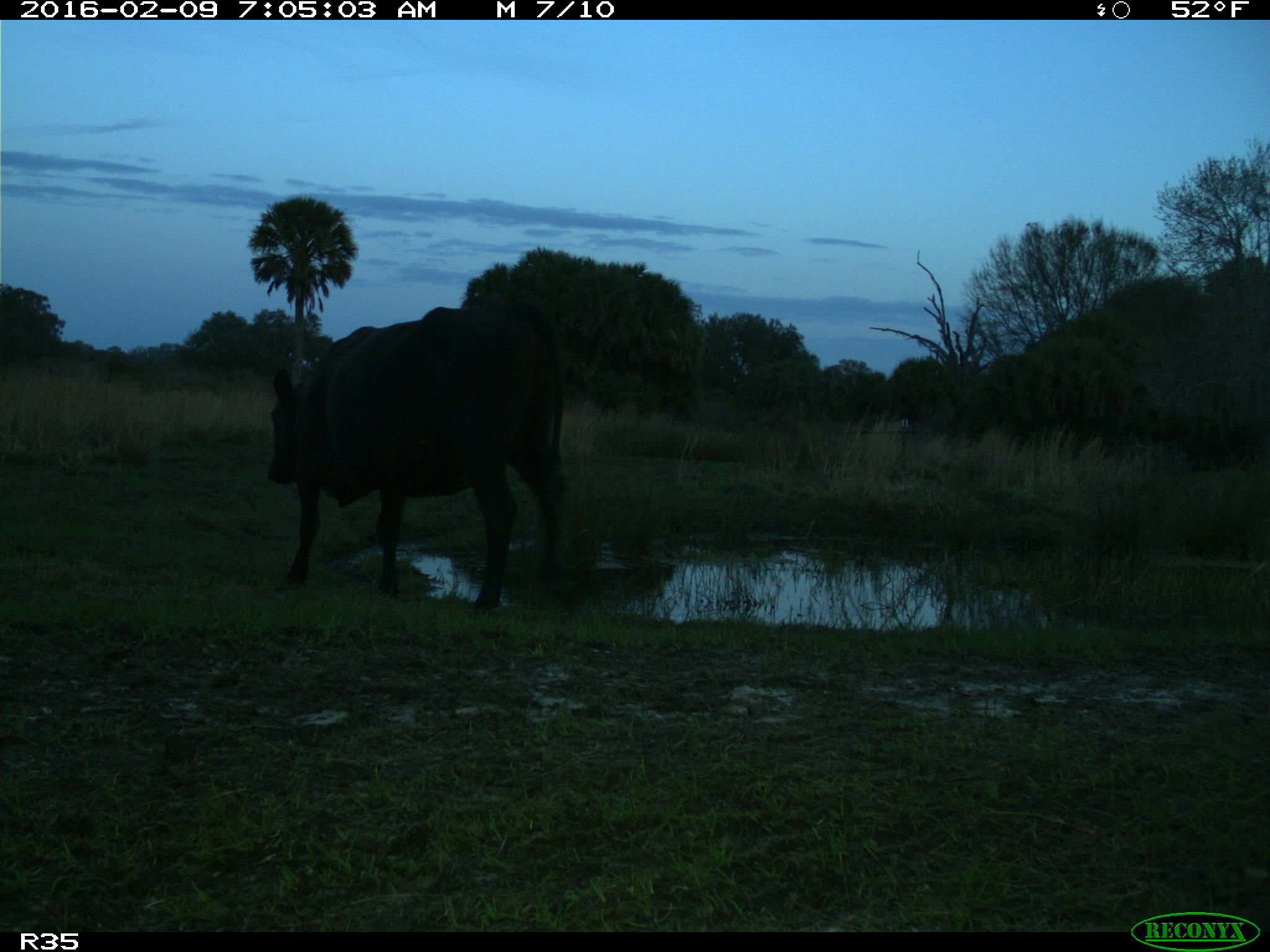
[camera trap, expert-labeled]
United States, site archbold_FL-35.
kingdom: Animalia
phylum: Chordata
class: Mammalia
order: Artiodactyla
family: Bovidae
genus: Bos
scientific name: Bos taurus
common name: domestic cow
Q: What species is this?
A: Bos taurus (domestic cow).